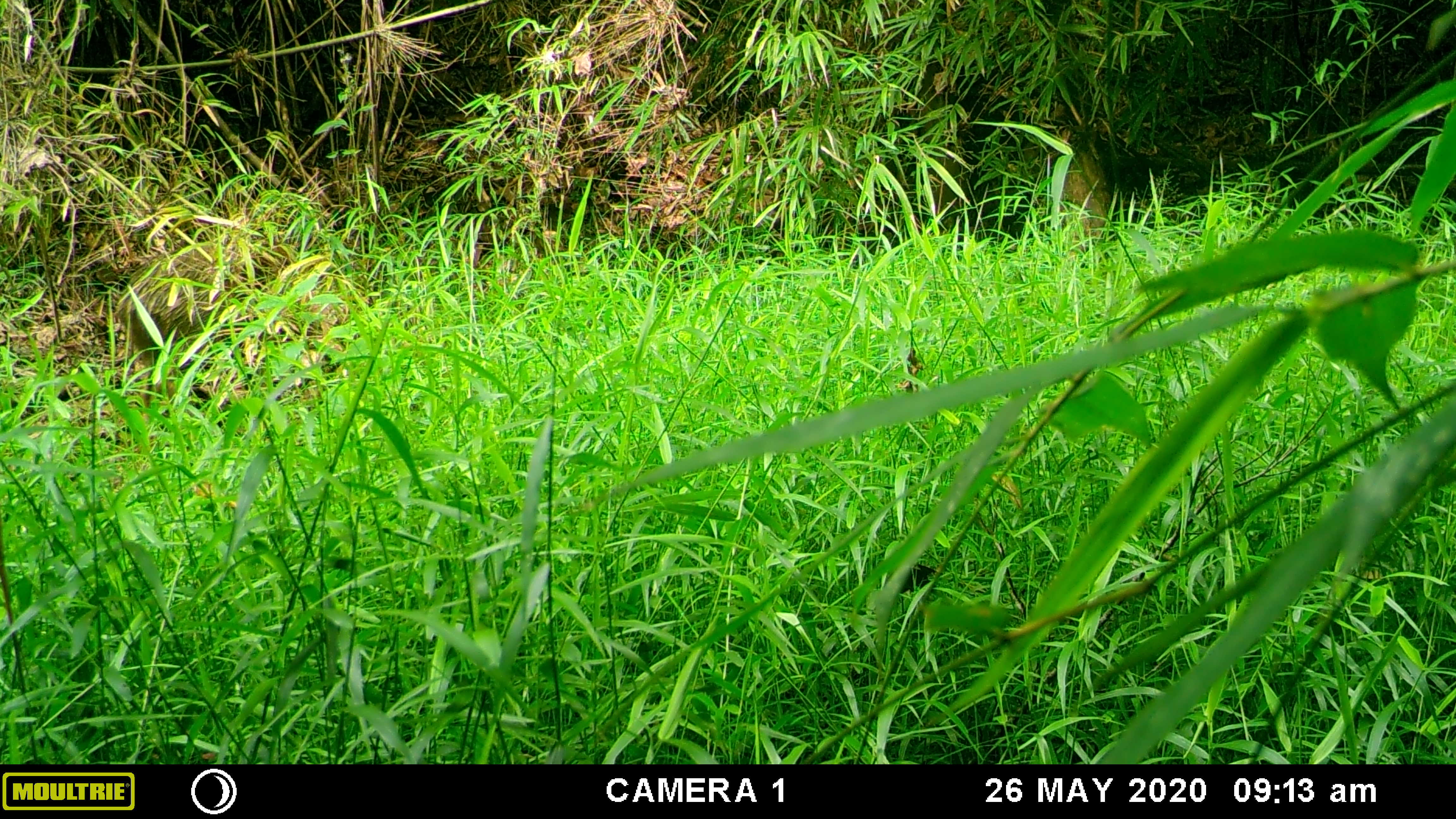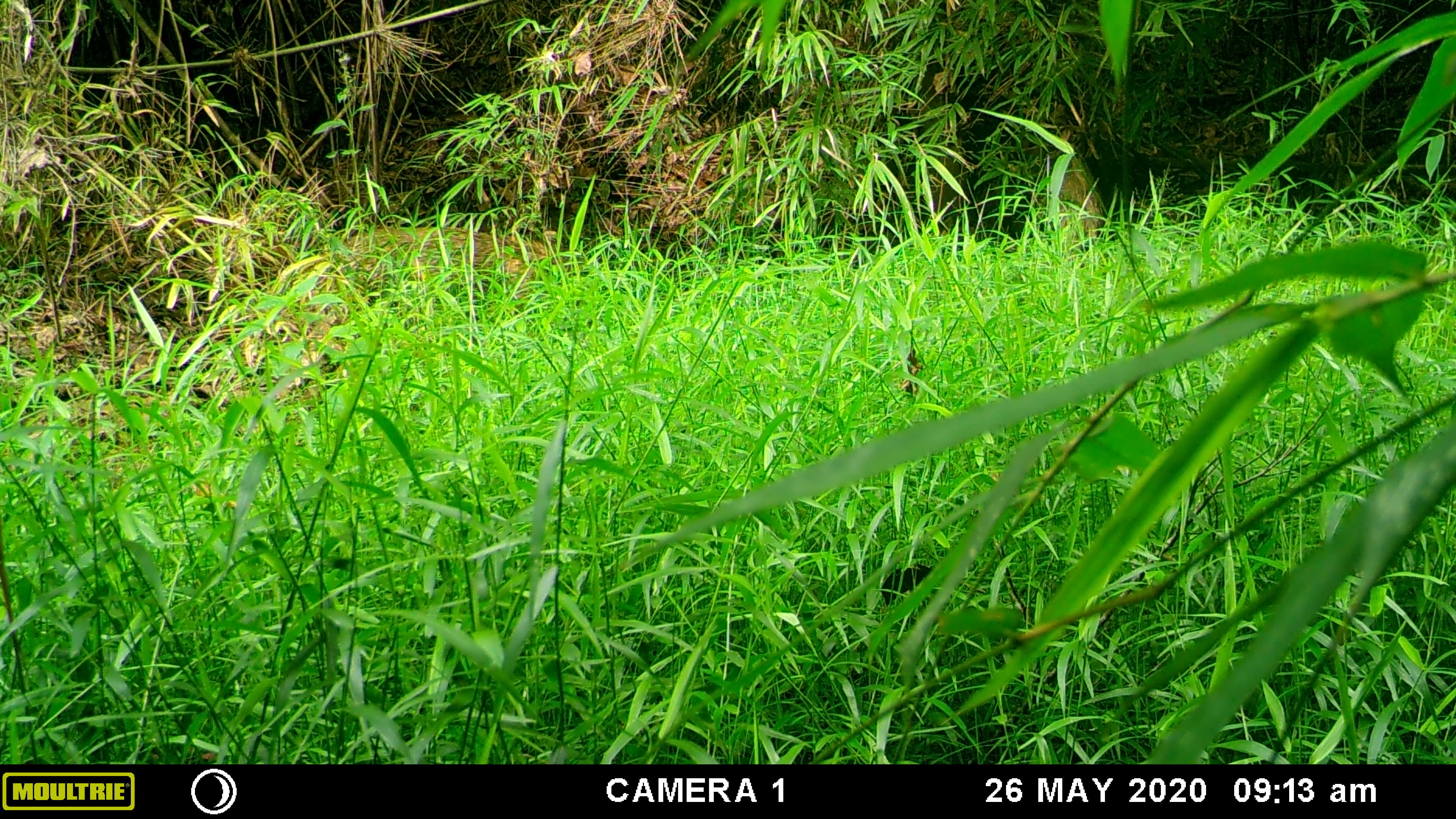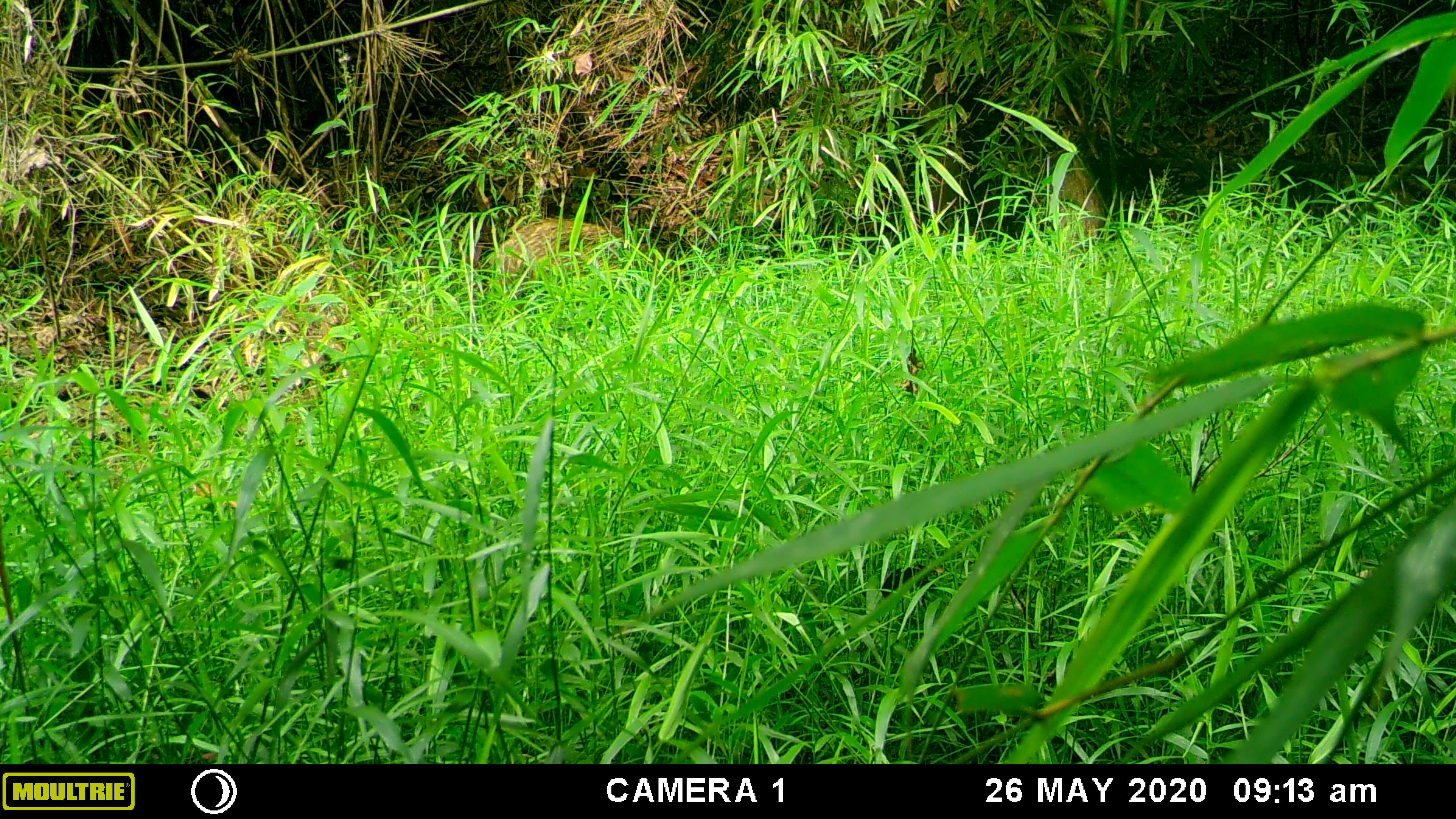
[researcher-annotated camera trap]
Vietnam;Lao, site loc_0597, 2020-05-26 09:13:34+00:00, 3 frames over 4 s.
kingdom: Animalia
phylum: Chordata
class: Mammalia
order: Artiodactyla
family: Suidae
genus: Sus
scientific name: Sus scrofa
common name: eurasian wild pig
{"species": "eurasian wild pig (Sus scrofa)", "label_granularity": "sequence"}